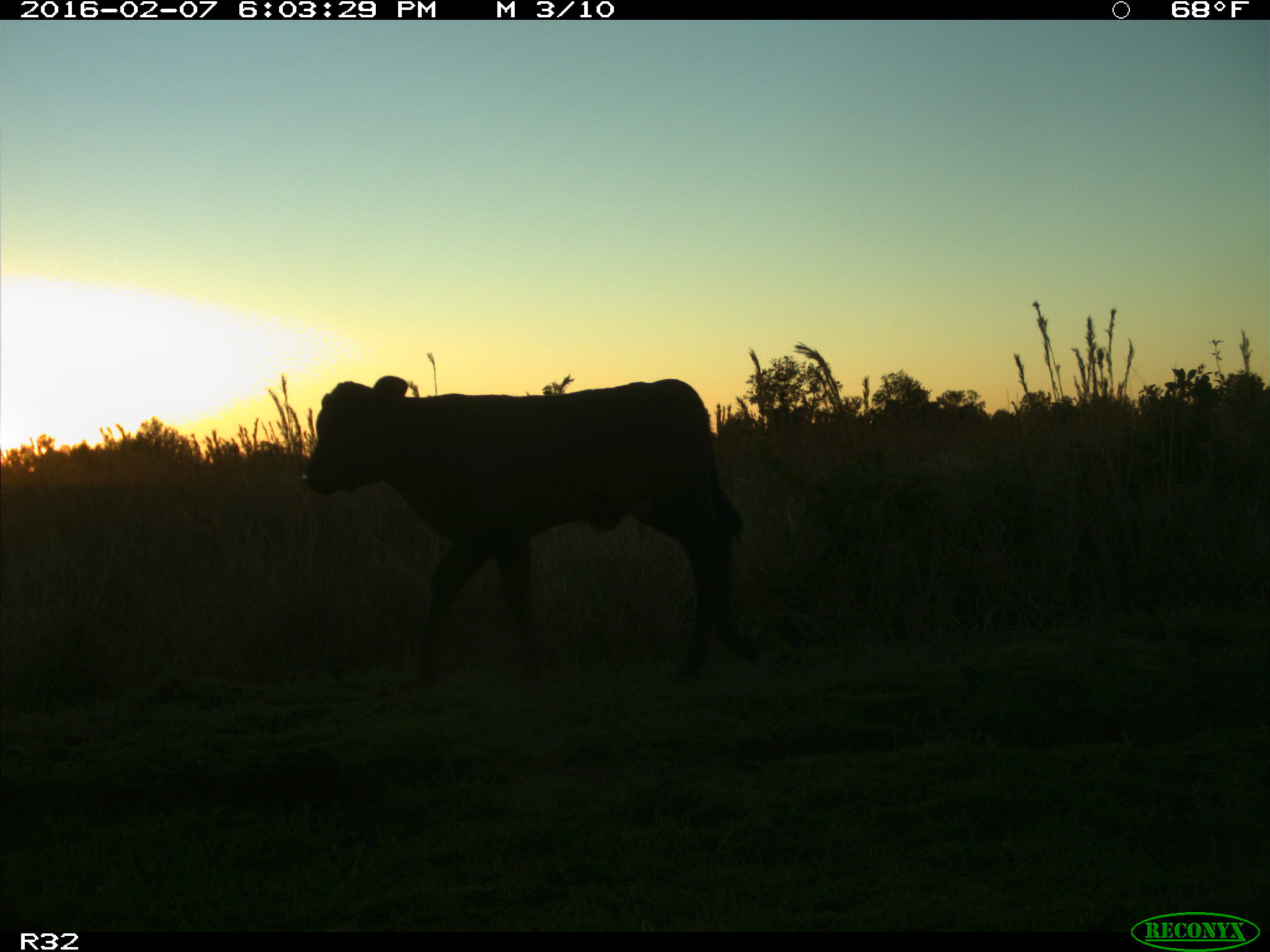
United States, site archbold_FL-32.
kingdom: Animalia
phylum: Chordata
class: Mammalia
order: Artiodactyla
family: Bovidae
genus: Bos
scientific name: Bos taurus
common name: domestic cow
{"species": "Bos taurus (domestic cow)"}